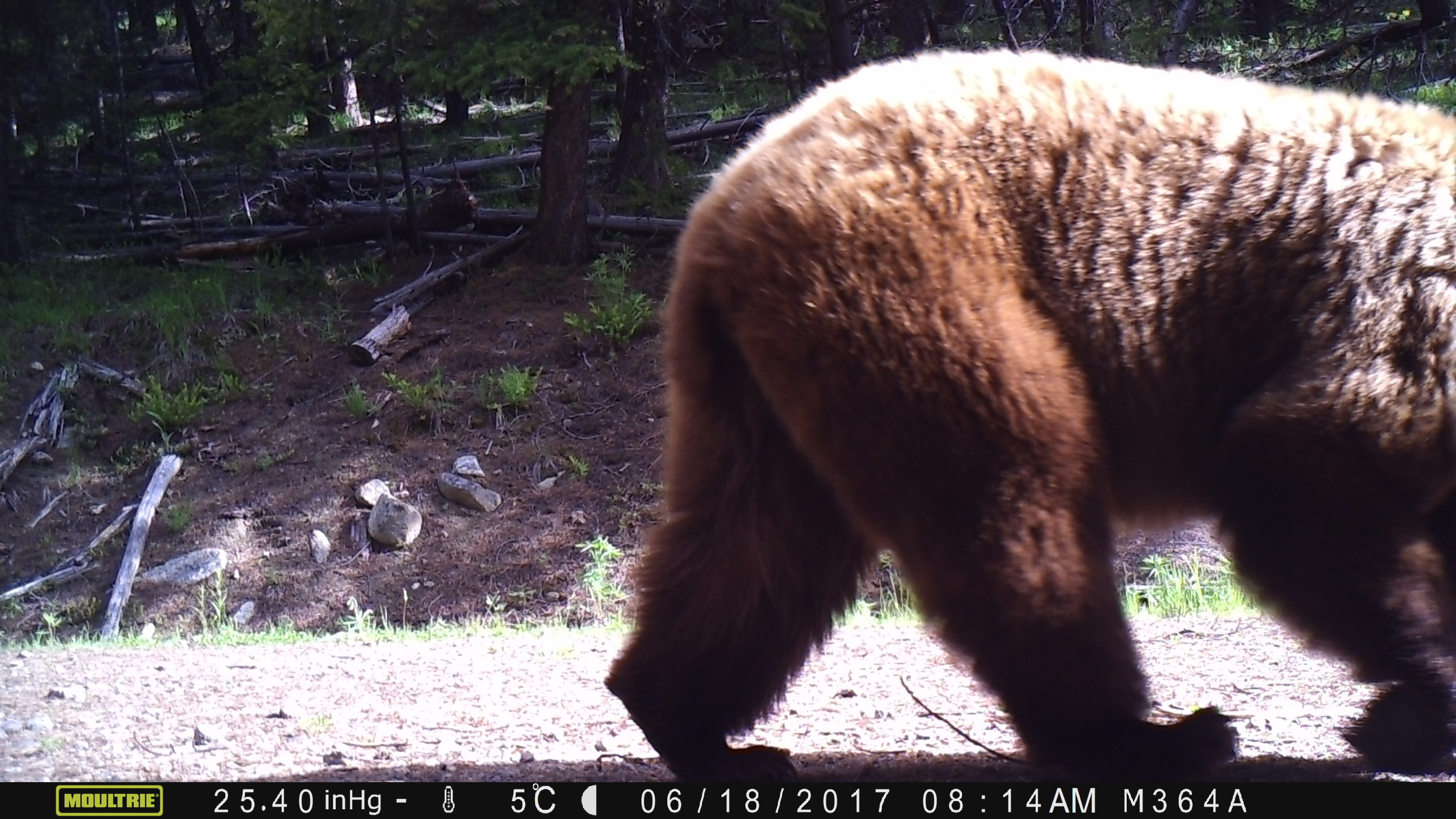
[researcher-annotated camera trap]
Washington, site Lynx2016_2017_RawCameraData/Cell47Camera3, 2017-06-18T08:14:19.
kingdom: Animalia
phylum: Chordata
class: Mammalia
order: Carnivora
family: Ursidae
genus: Ursus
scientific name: Ursus americanus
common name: american black bear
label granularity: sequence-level